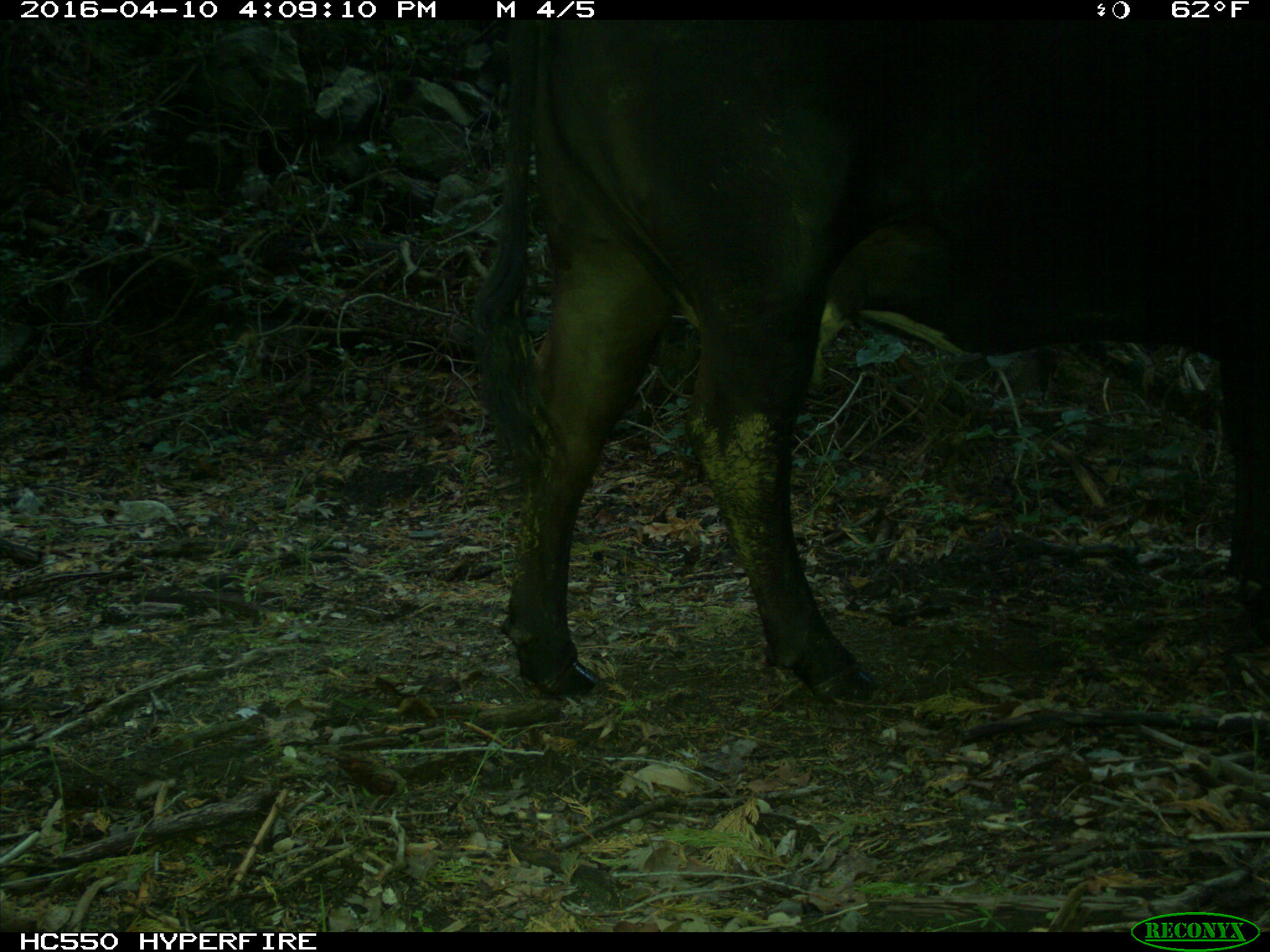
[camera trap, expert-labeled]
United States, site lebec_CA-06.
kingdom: Animalia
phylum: Chordata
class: Mammalia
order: Artiodactyla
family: Bovidae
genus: Bos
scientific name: Bos taurus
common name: domestic cow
Bos taurus (domestic cow).